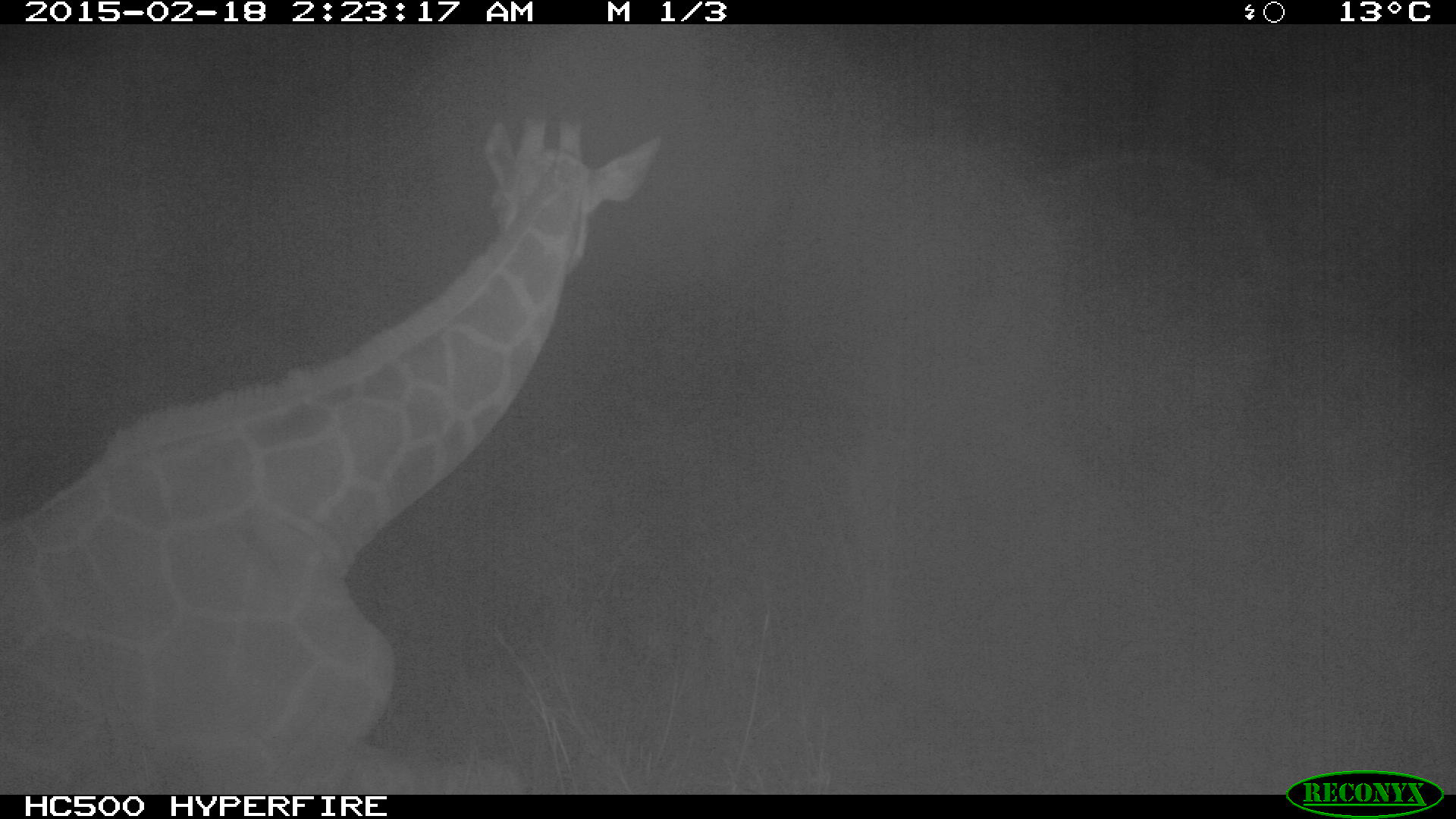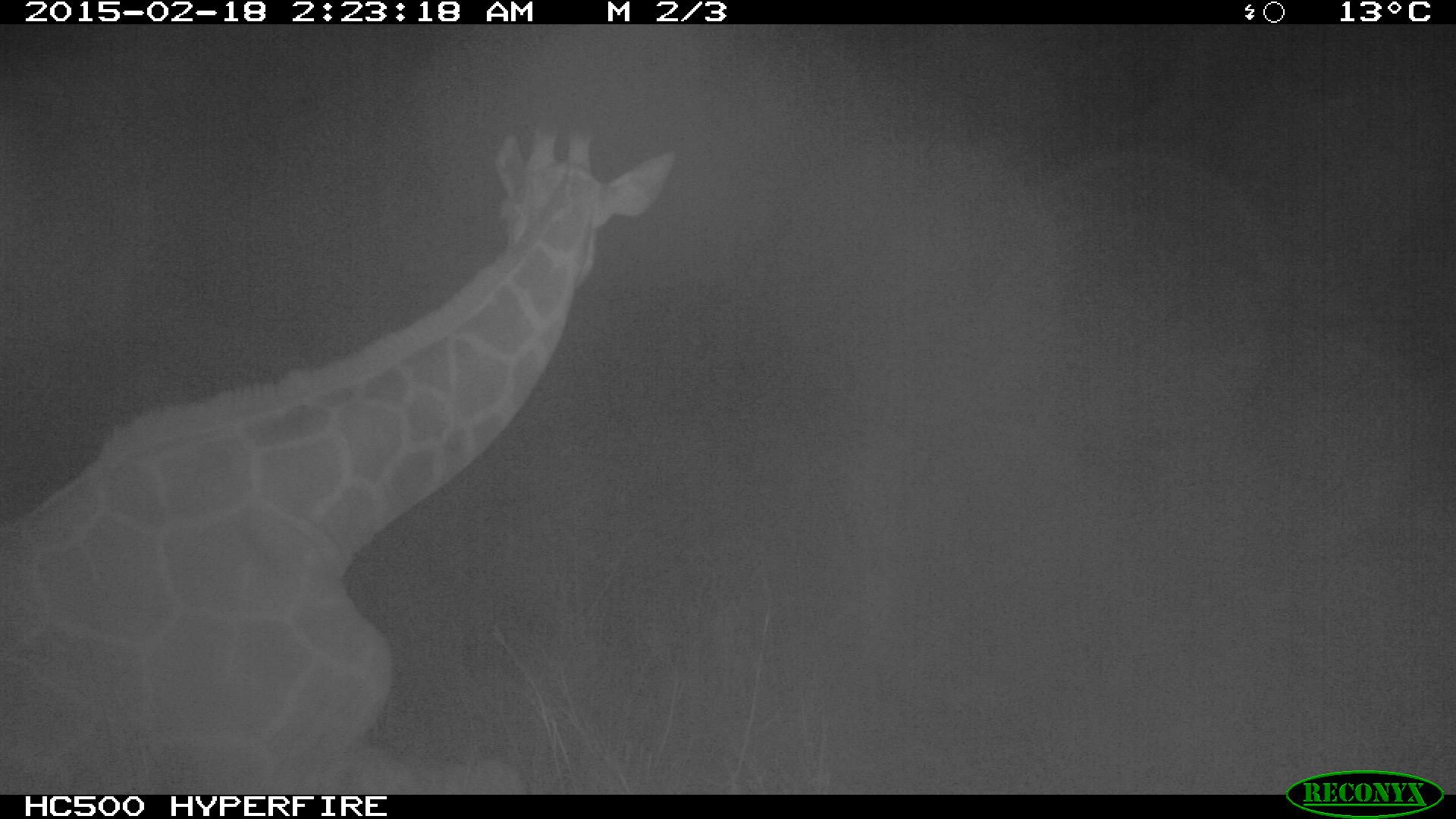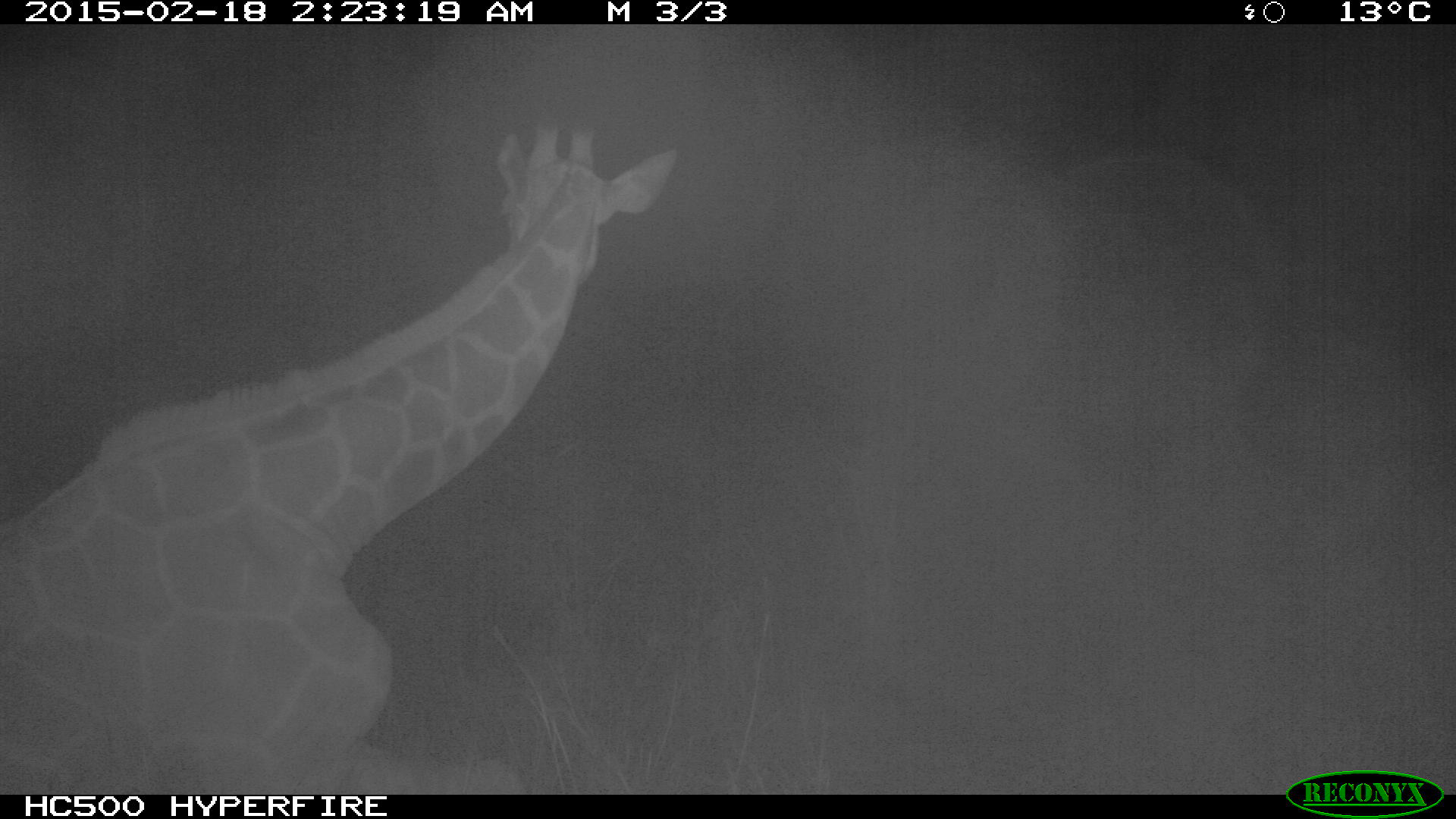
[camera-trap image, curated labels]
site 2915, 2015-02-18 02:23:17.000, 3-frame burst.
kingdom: Animalia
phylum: Chordata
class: Mammalia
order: Artiodactyla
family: Giraffidae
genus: Giraffa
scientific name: Giraffa camelopardalis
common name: giraffe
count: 1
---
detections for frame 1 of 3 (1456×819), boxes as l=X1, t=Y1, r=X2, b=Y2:
giraffa camelopardalis: l=0, t=108, r=658, b=792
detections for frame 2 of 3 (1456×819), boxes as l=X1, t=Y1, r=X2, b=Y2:
giraffa camelopardalis: l=0, t=125, r=675, b=793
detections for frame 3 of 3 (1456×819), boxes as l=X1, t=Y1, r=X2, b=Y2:
giraffa camelopardalis: l=0, t=120, r=677, b=793